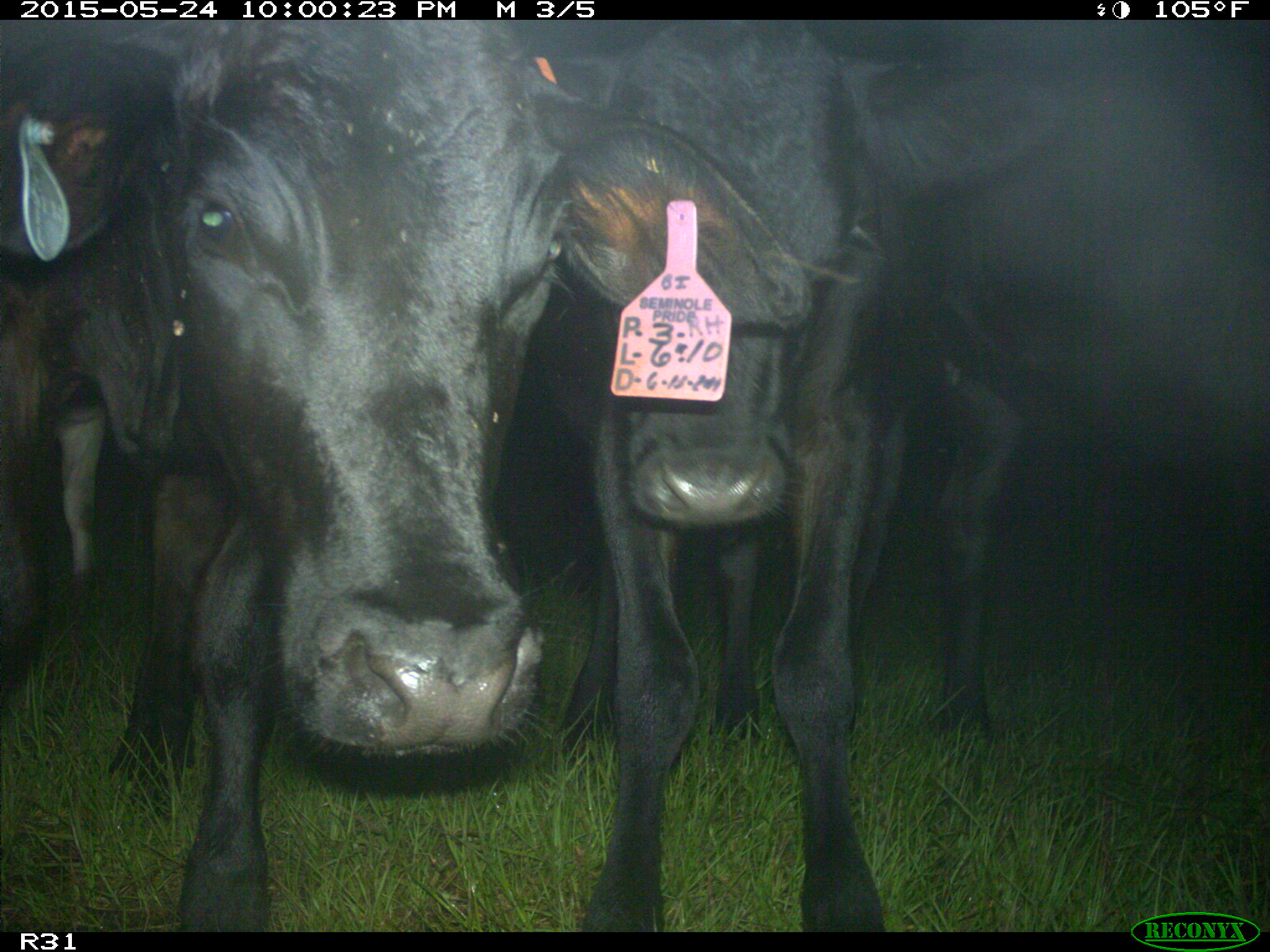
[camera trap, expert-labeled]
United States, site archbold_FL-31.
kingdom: Animalia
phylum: Chordata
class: Mammalia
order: Artiodactyla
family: Bovidae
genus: Bos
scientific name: Bos taurus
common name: domestic cow